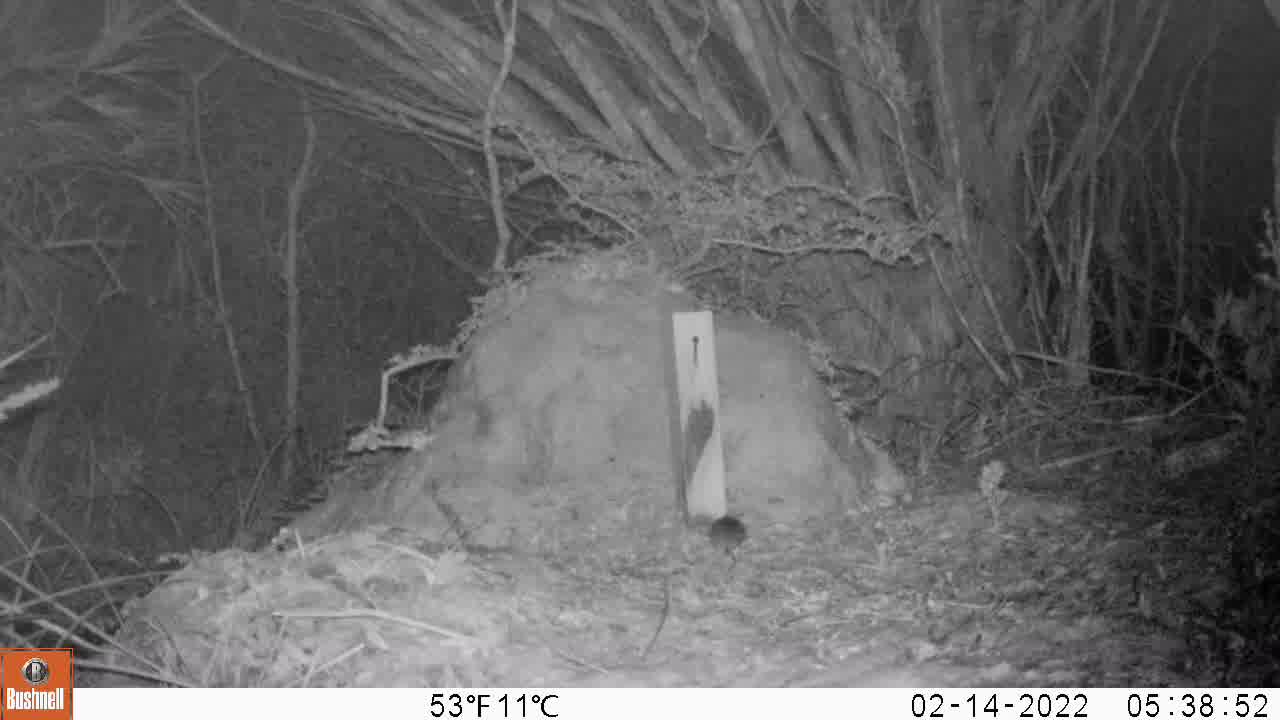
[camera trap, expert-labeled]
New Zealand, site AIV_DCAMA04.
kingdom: Animalia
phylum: Chordata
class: Mammalia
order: Rodentia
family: Muridae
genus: Mus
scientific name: Mus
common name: mouse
Mouse (Mus).